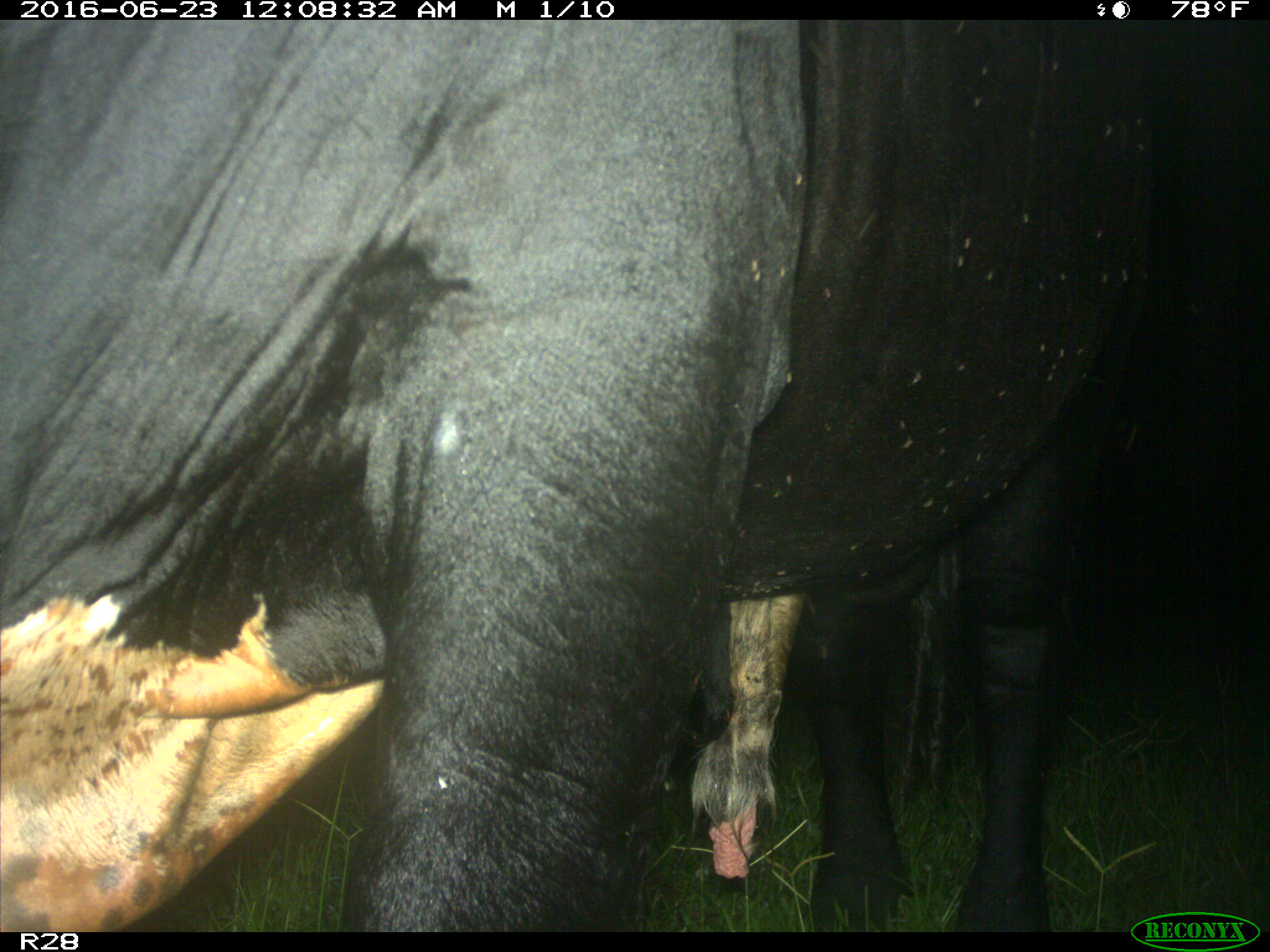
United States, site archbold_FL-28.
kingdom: Animalia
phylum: Chordata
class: Mammalia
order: Artiodactyla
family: Bovidae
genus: Bos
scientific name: Bos taurus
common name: domestic cow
Bos taurus (domestic cow).